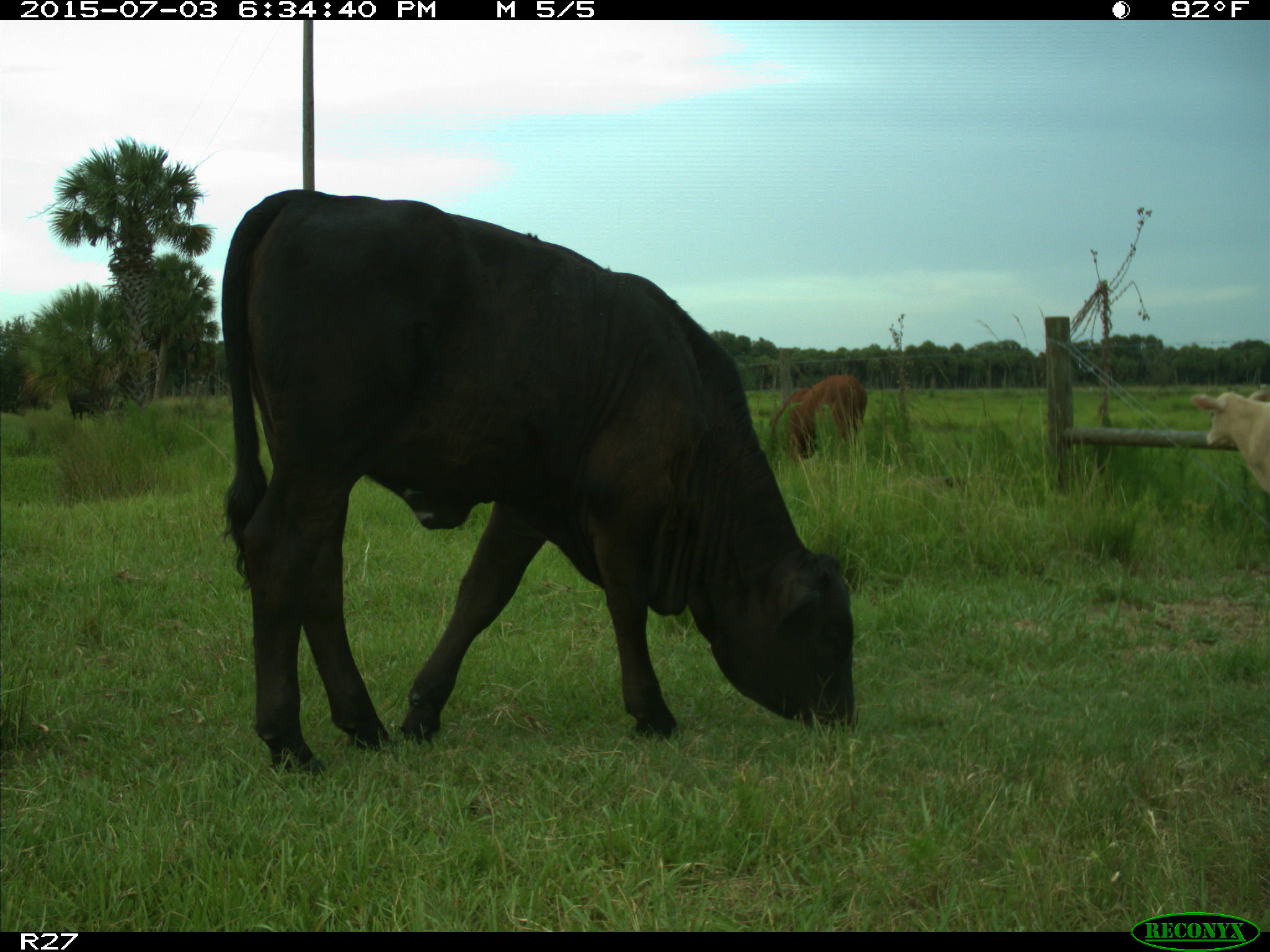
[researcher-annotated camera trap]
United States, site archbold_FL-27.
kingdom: Animalia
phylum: Chordata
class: Mammalia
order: Artiodactyla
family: Bovidae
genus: Bos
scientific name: Bos taurus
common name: domestic cow